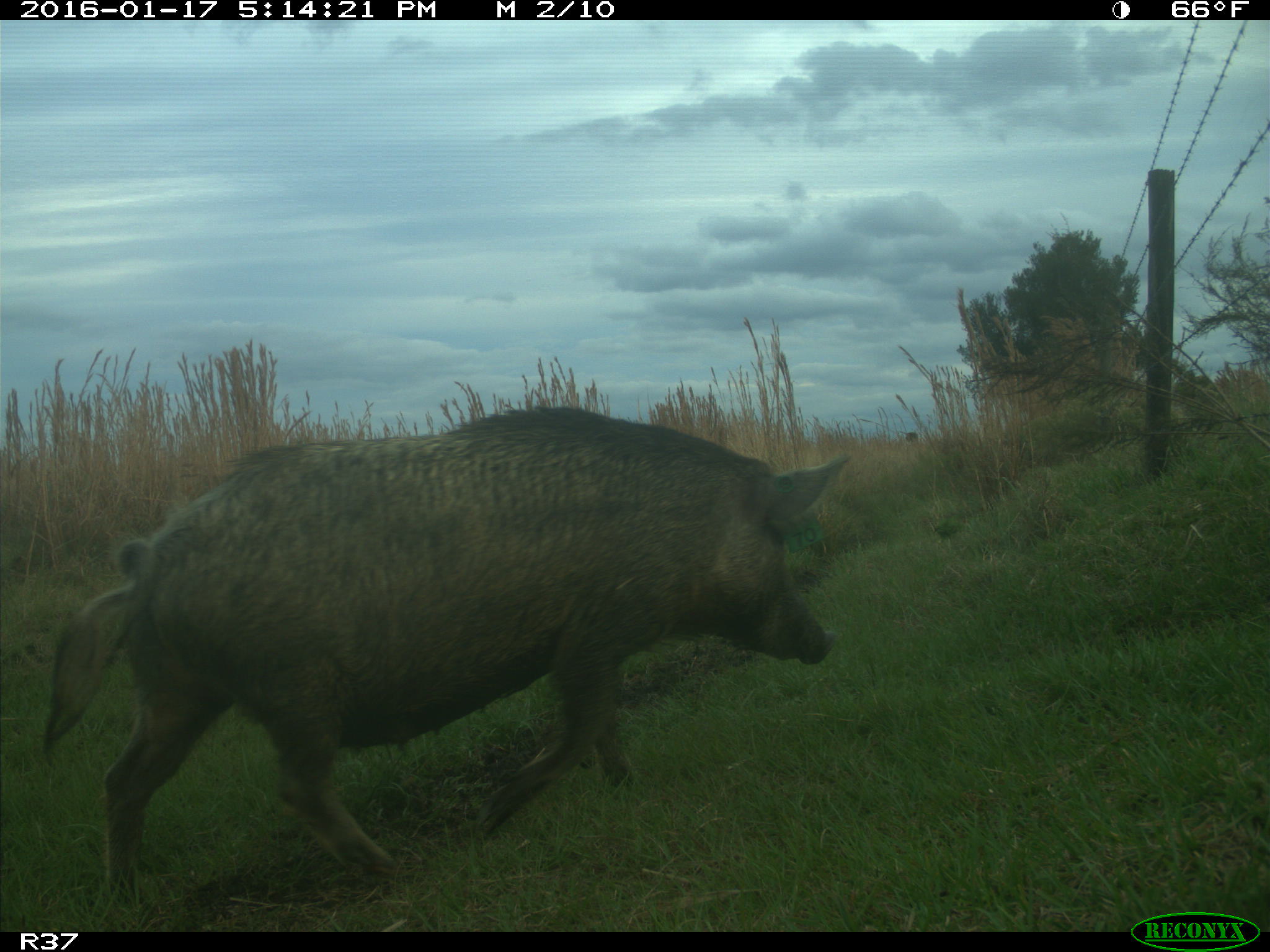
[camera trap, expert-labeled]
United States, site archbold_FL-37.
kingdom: Animalia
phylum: Chordata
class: Mammalia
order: Artiodactyla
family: Suidae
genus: Sus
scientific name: Sus scrofa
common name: wild boar